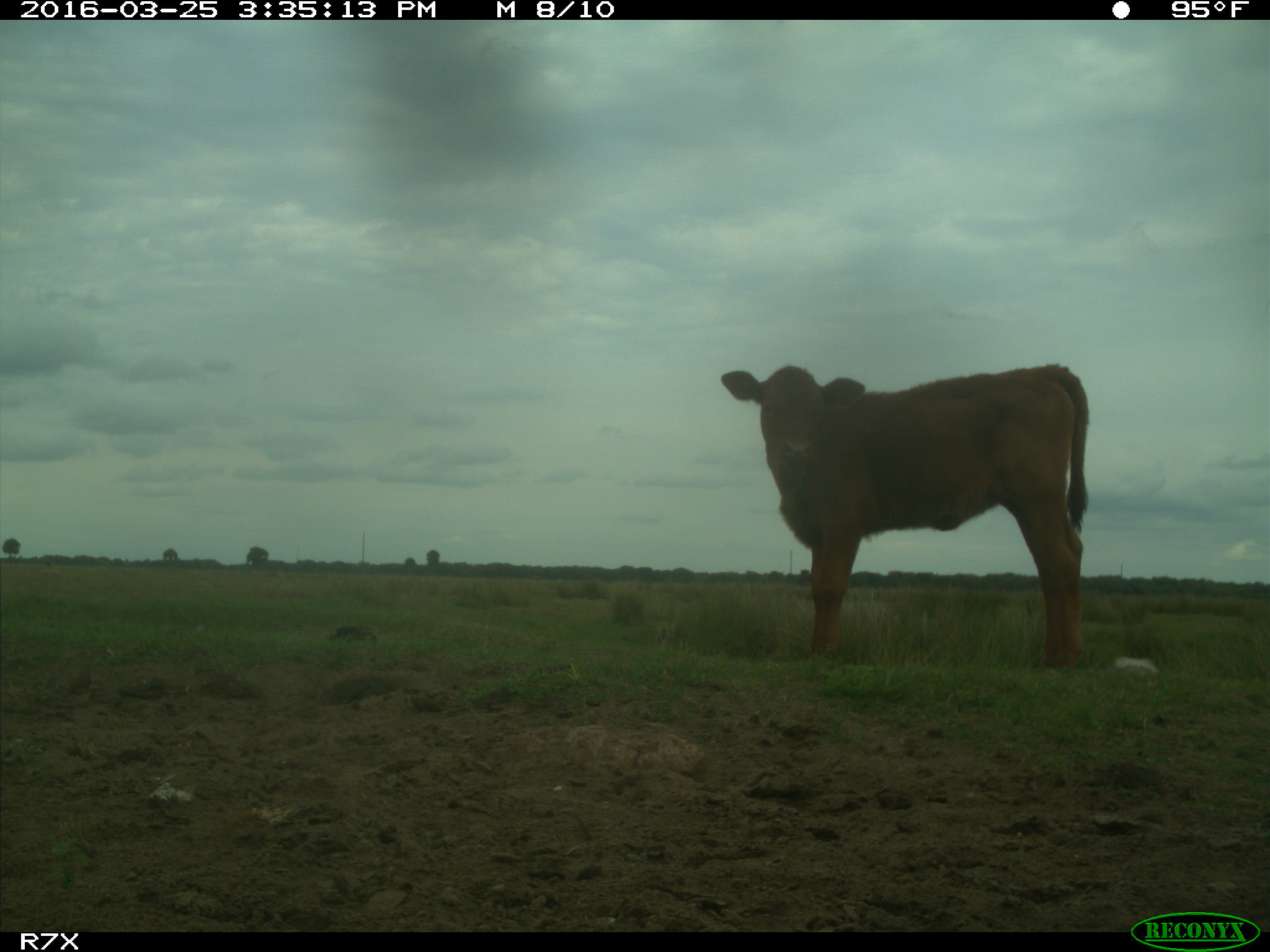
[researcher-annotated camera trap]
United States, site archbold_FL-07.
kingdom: Animalia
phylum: Chordata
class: Mammalia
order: Artiodactyla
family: Bovidae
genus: Bos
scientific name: Bos taurus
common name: domestic cow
Bos taurus (domestic cow).